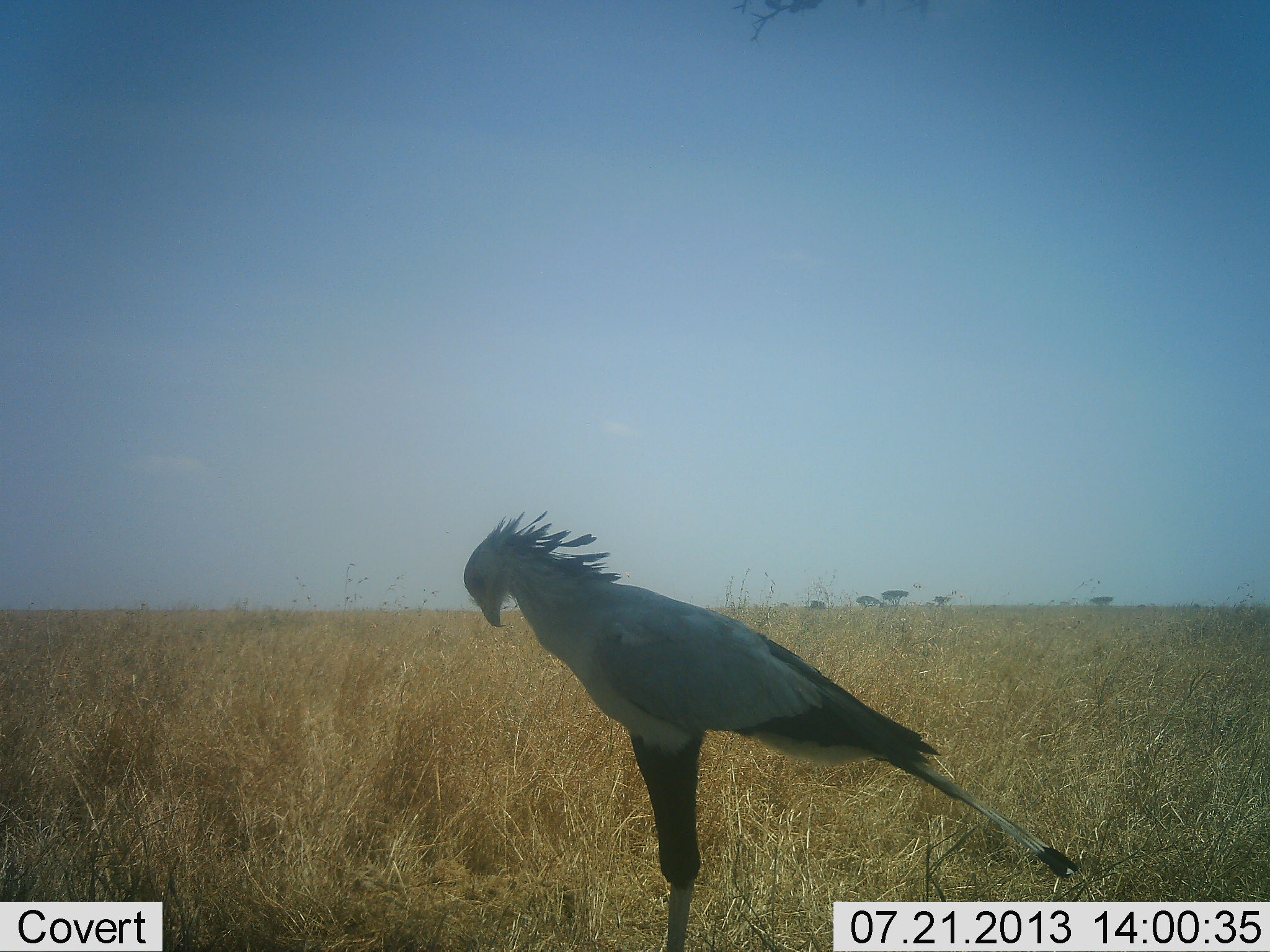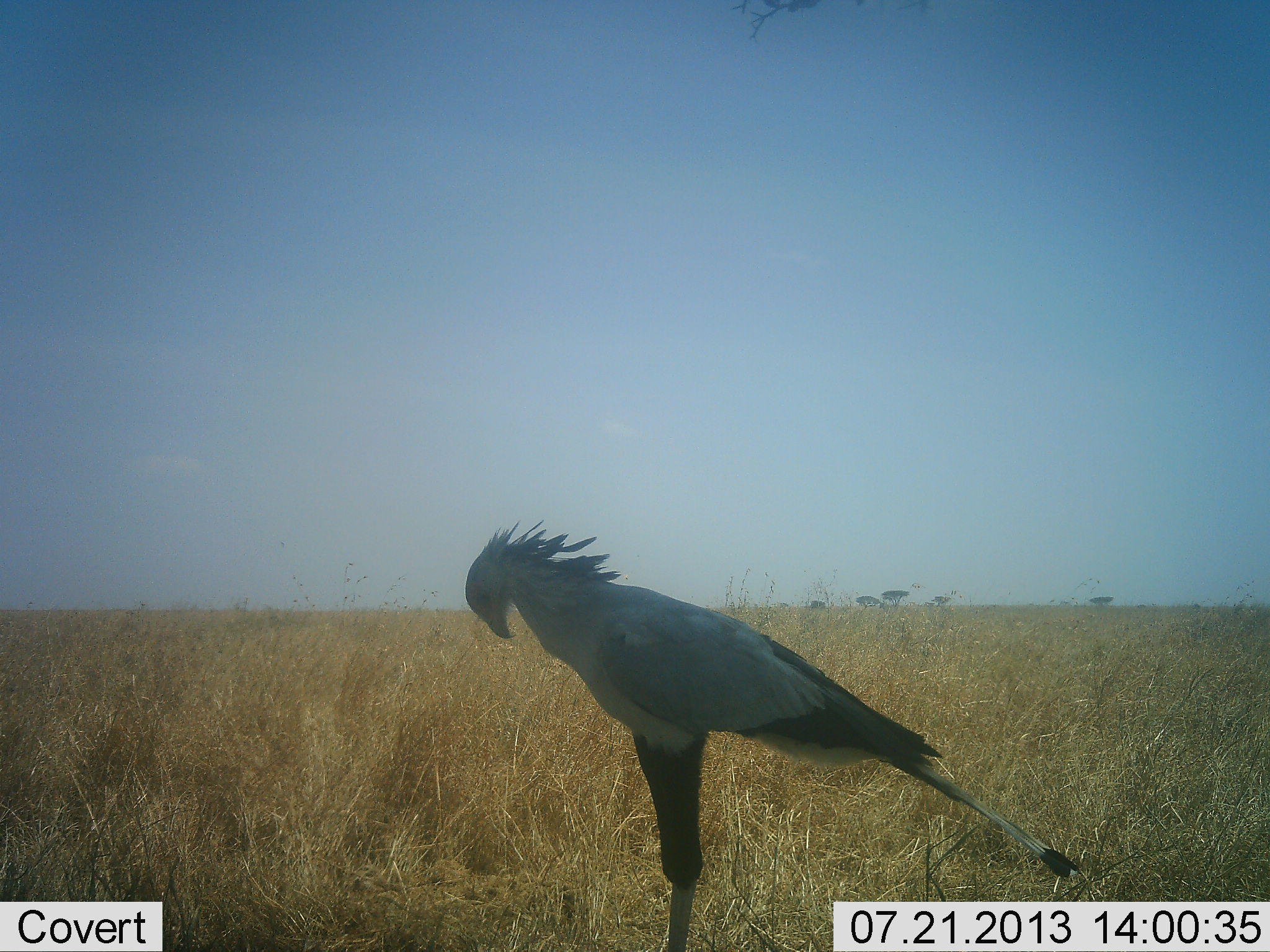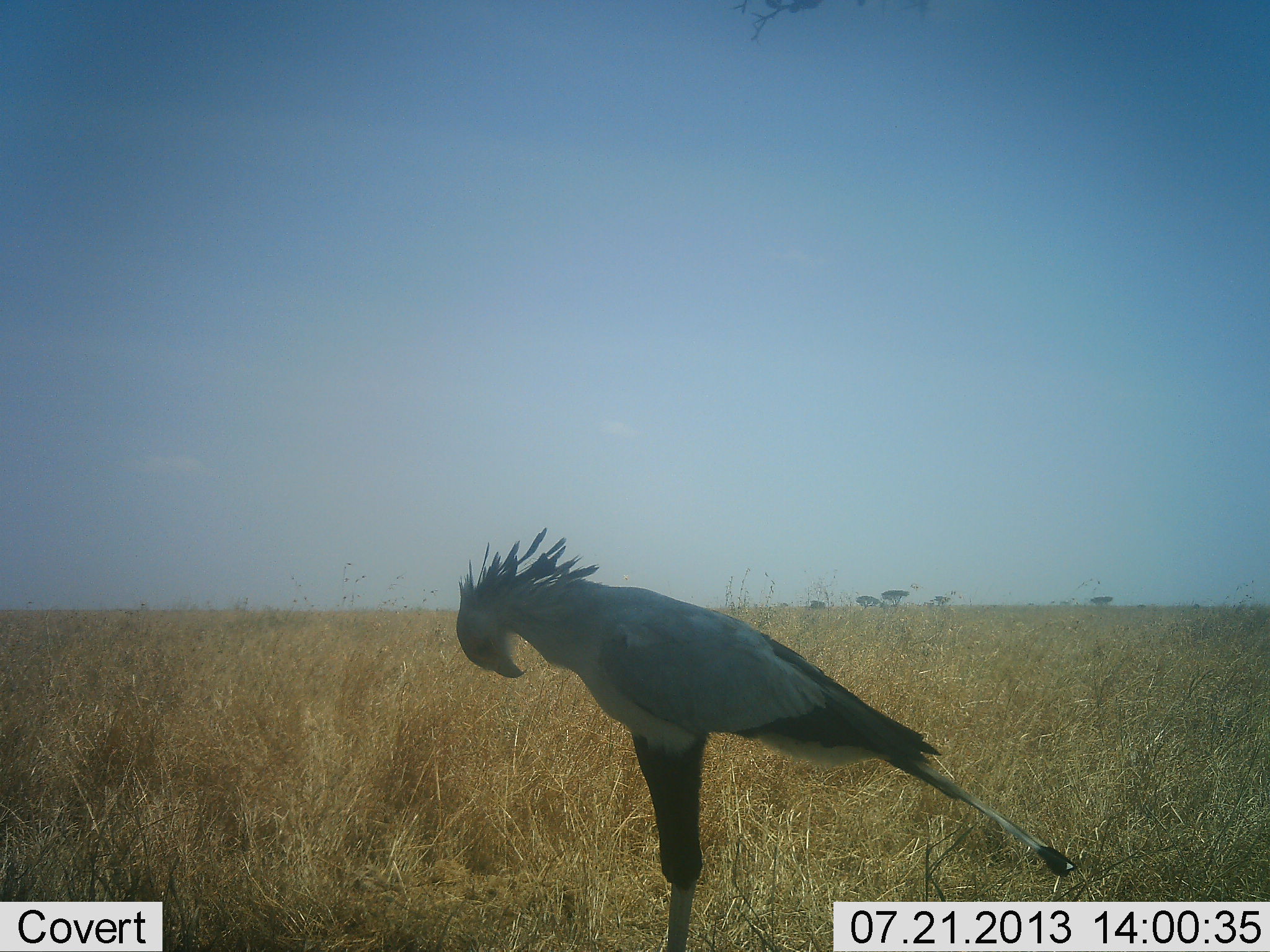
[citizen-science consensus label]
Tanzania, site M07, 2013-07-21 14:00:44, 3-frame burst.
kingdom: Animalia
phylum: Chordata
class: Aves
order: Accipitriformes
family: Sagittariidae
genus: Sagittarius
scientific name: Sagittarius serpentarius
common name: secretary bird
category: secretarybird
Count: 1.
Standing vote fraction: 100%.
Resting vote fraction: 0%.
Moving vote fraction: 4%.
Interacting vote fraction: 0%.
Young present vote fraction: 0%.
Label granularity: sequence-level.